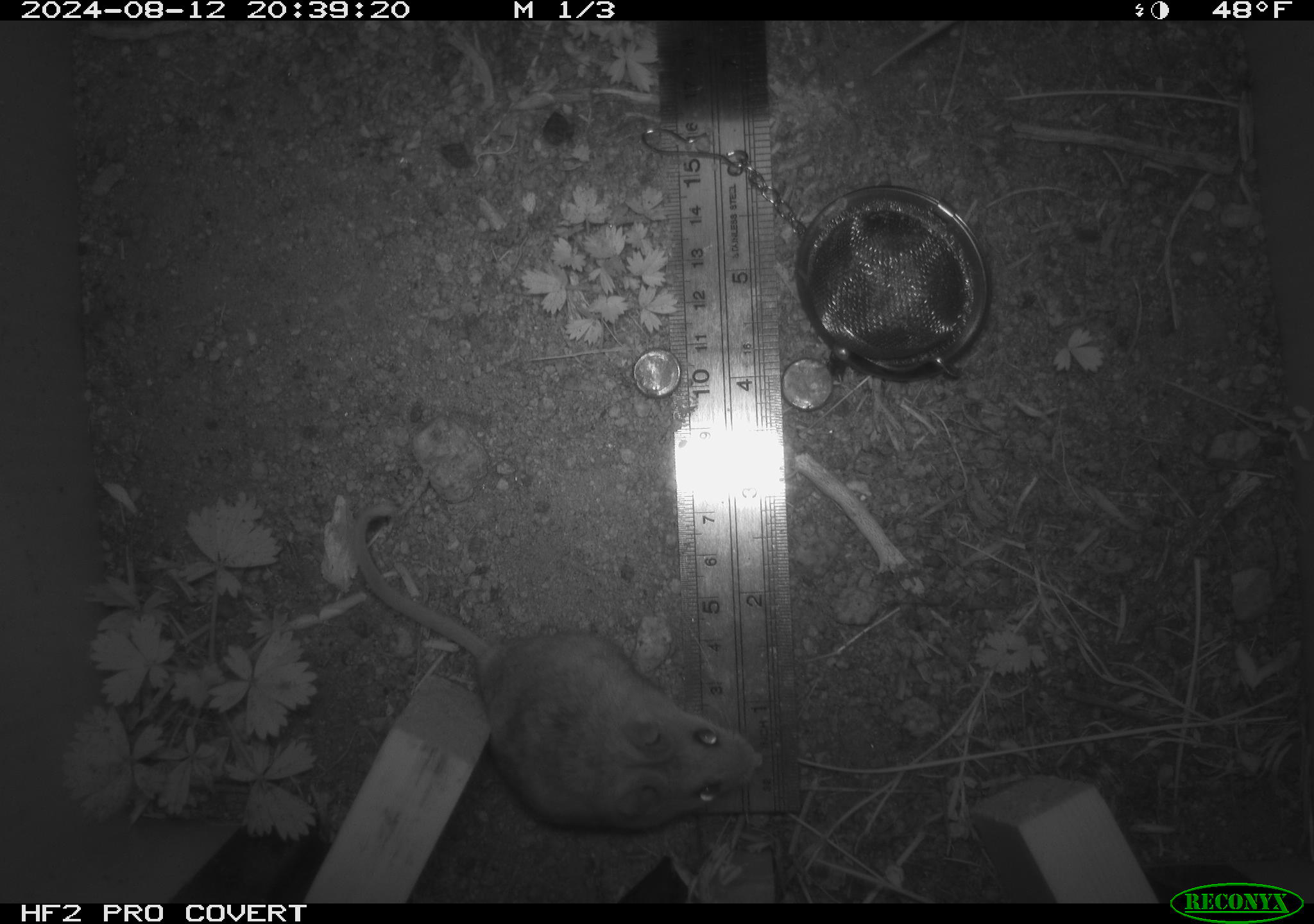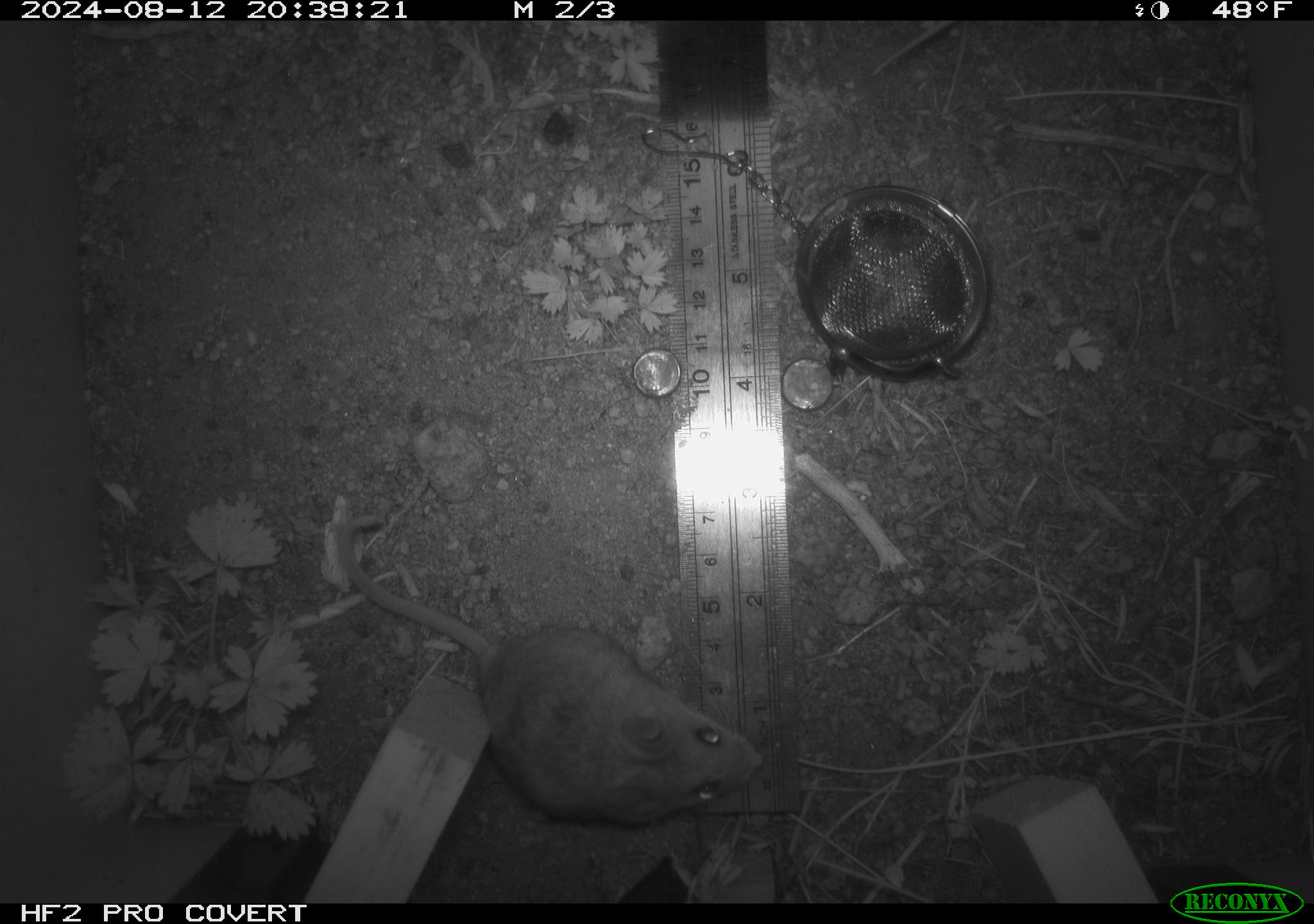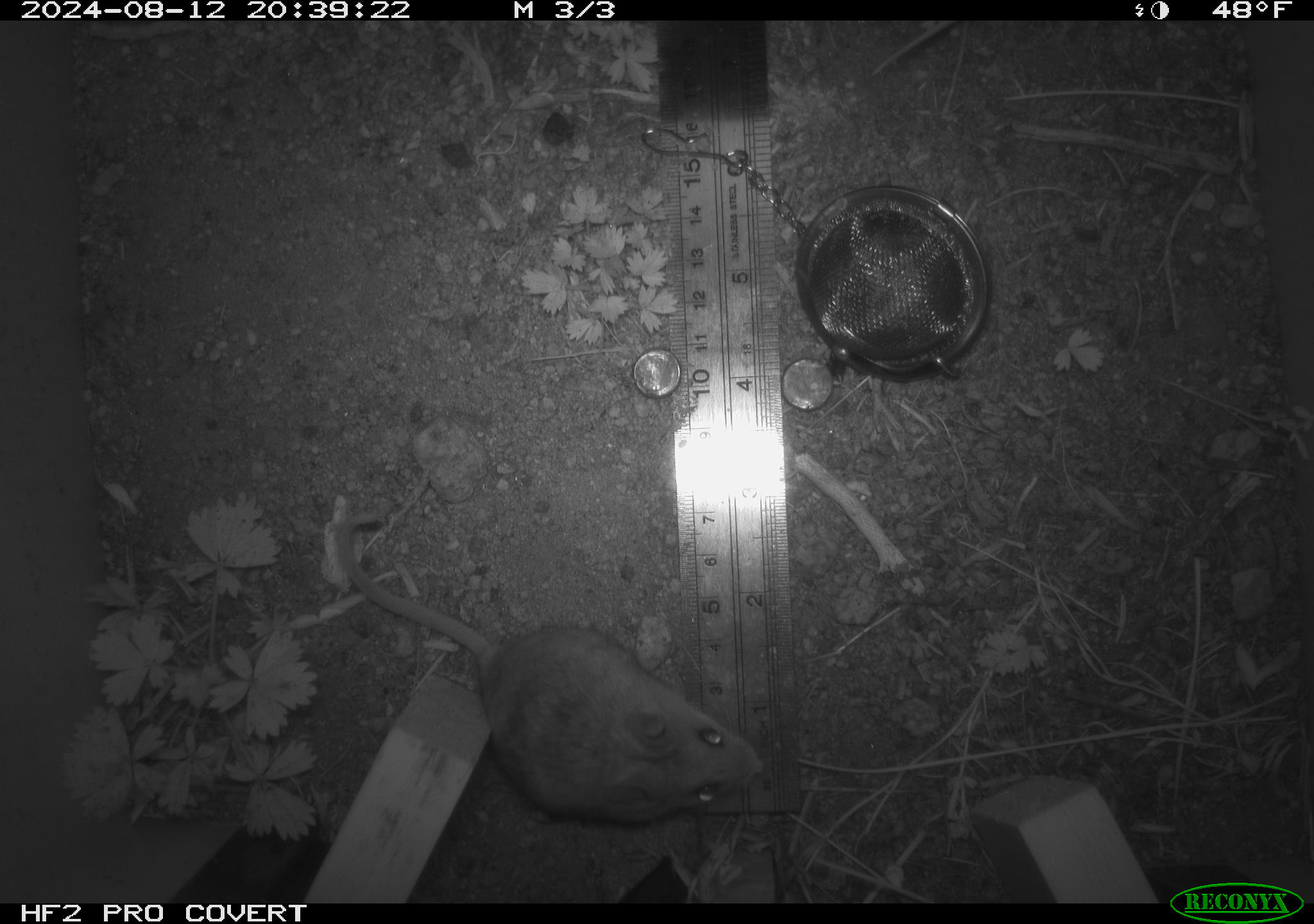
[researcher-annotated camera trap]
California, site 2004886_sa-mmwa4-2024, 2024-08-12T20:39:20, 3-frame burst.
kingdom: Animalia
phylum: Chordata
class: Mammalia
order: Rodentia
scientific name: Rodentia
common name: mouse species